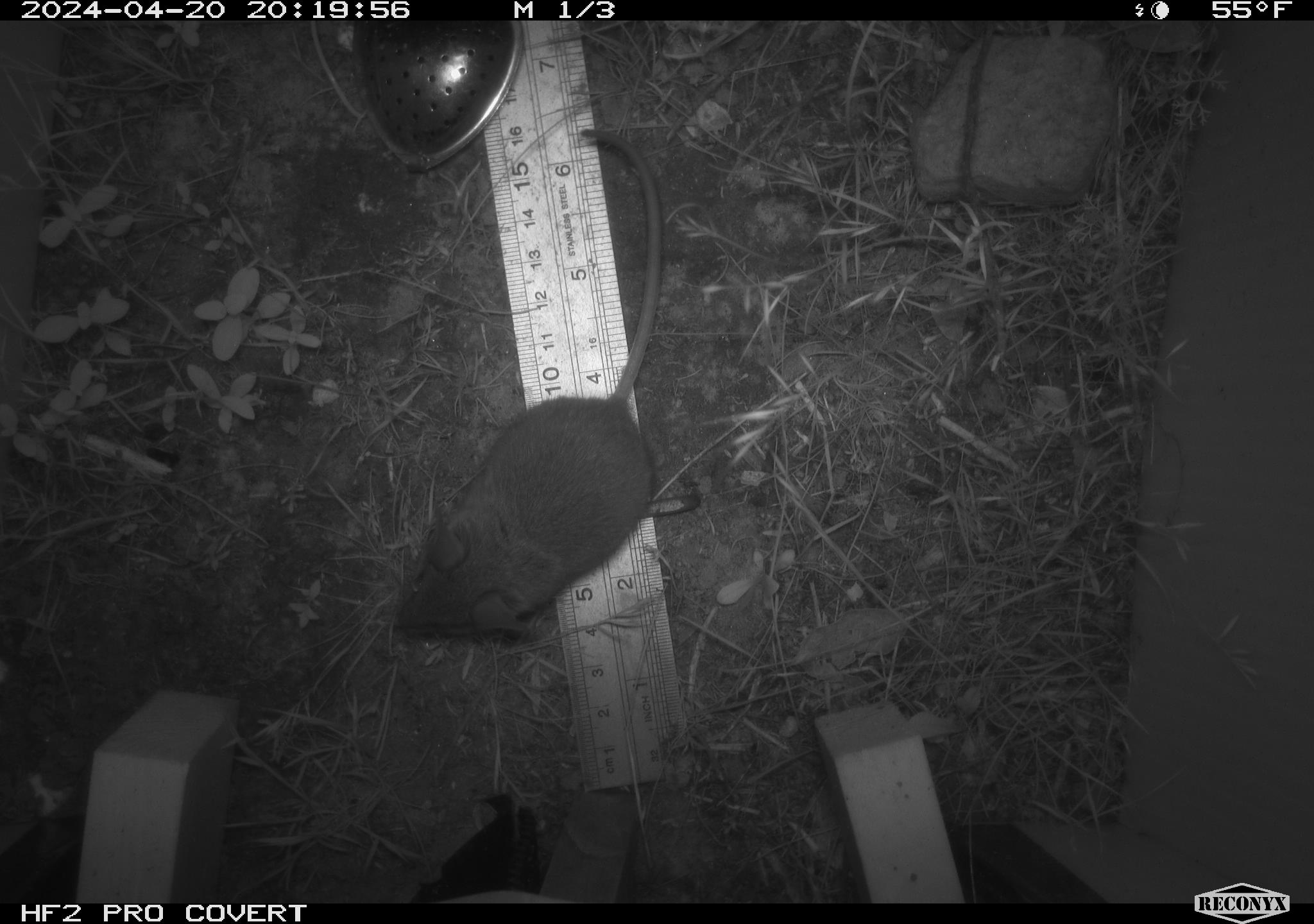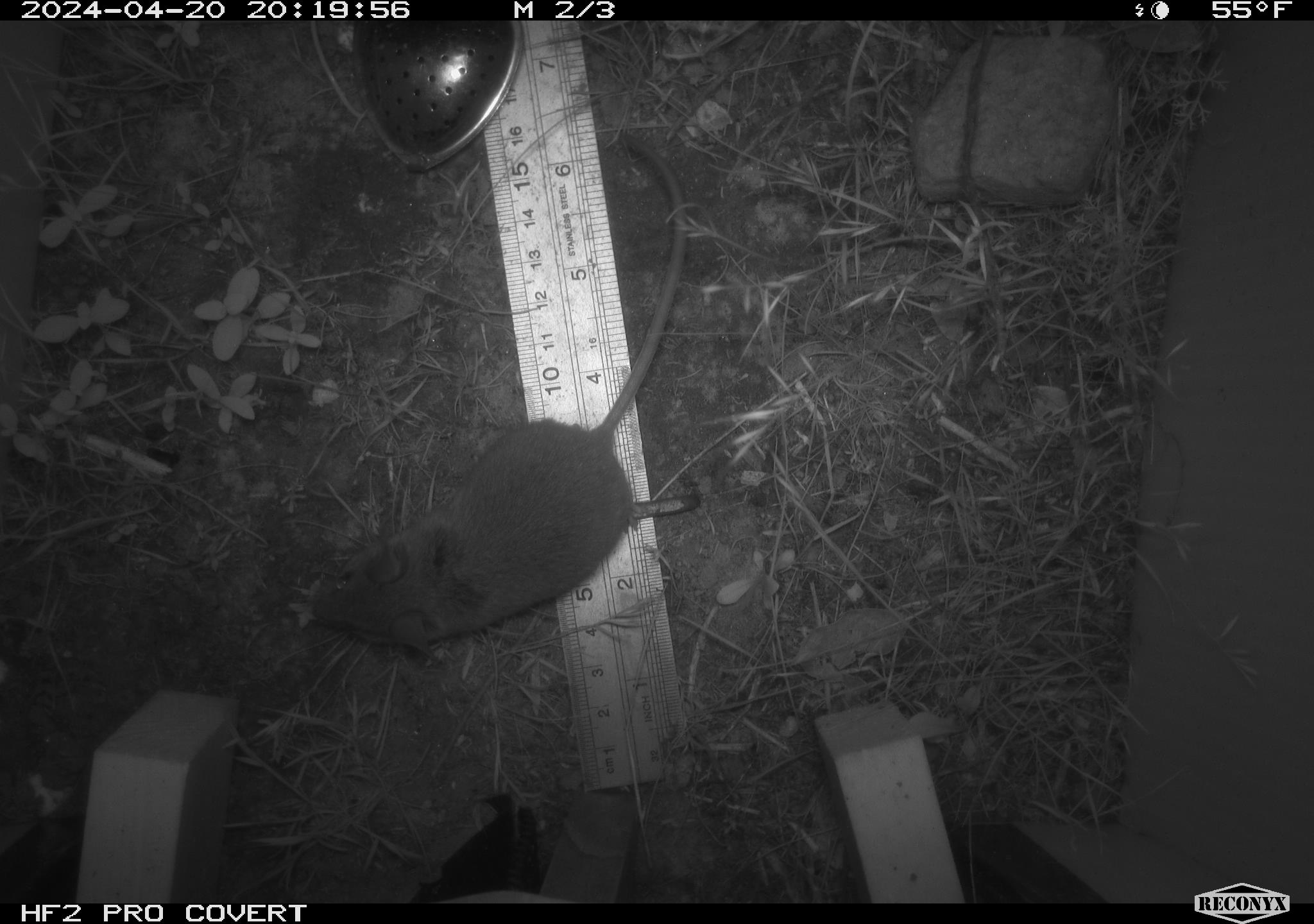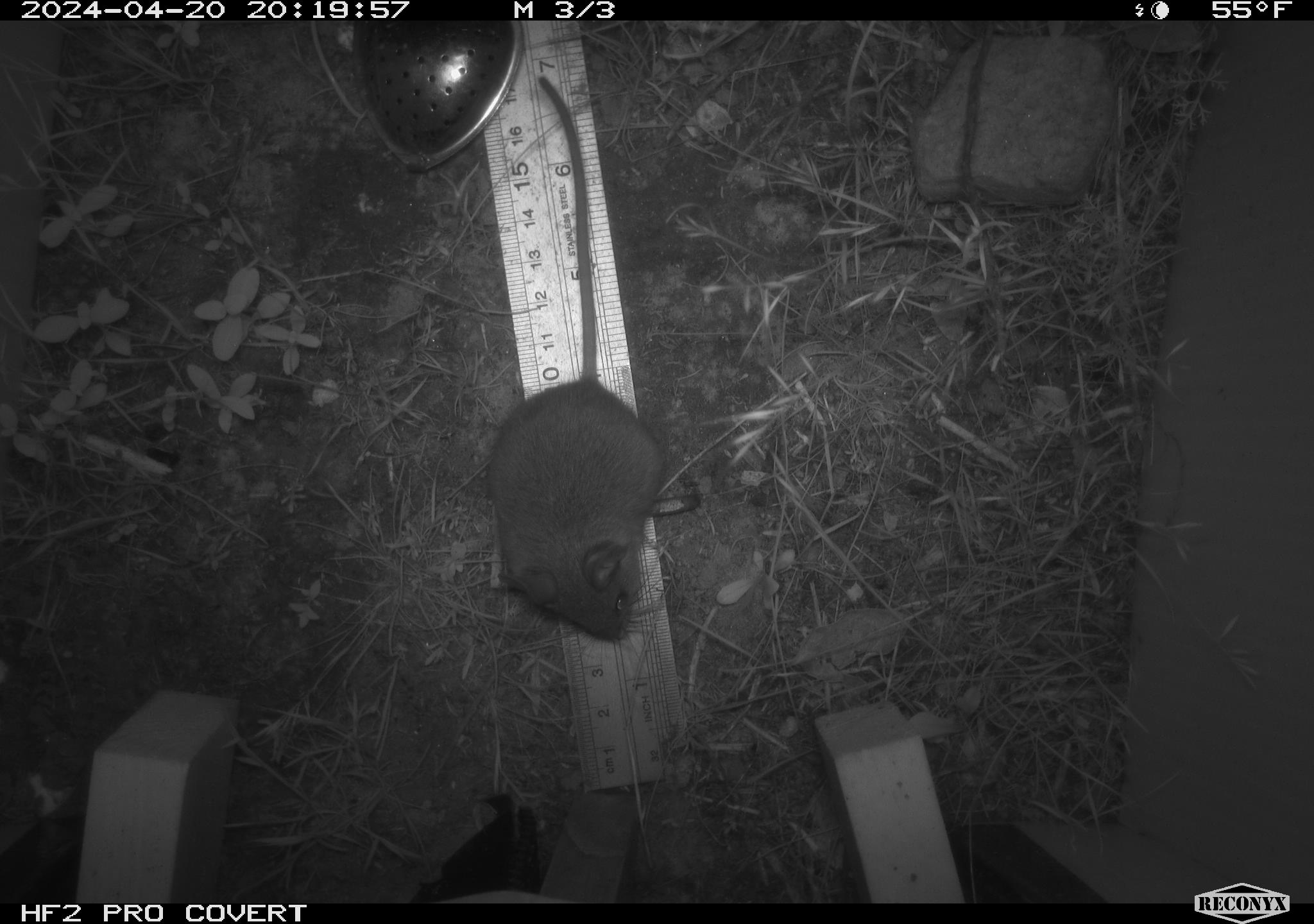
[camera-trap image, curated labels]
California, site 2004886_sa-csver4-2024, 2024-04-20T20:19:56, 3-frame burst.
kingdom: Animalia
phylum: Chordata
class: Mammalia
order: Rodentia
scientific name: Rodentia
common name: mouse species